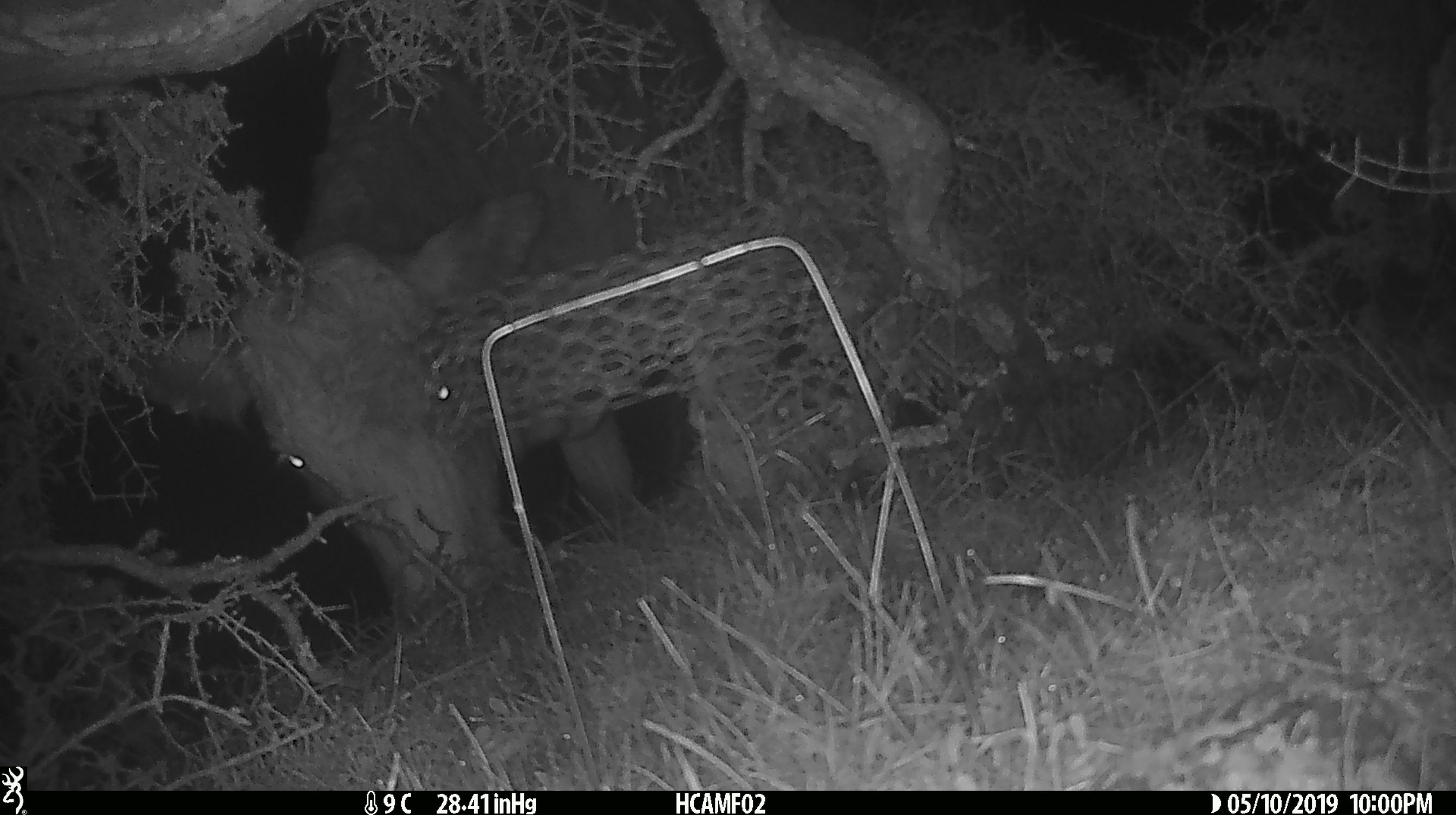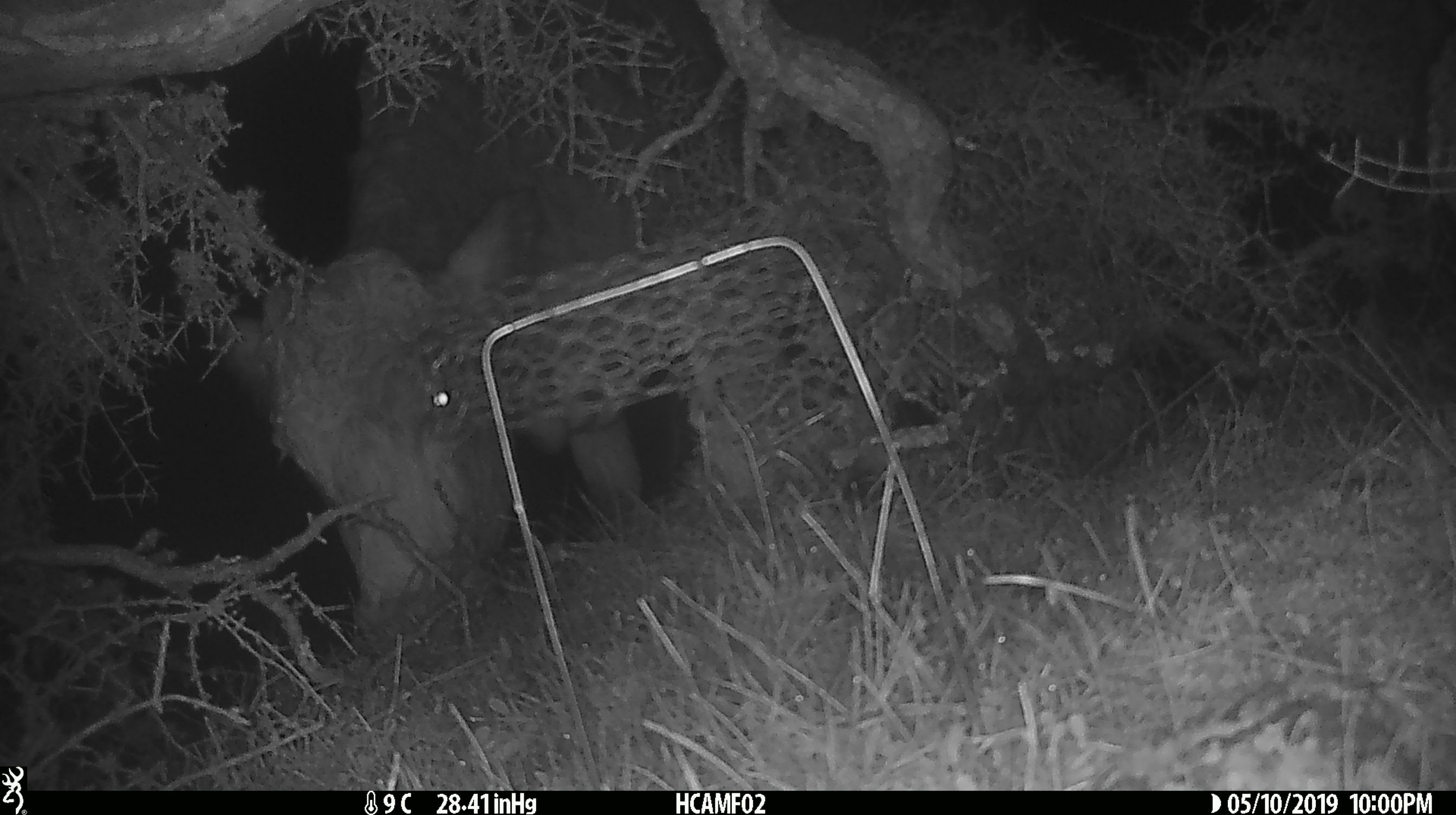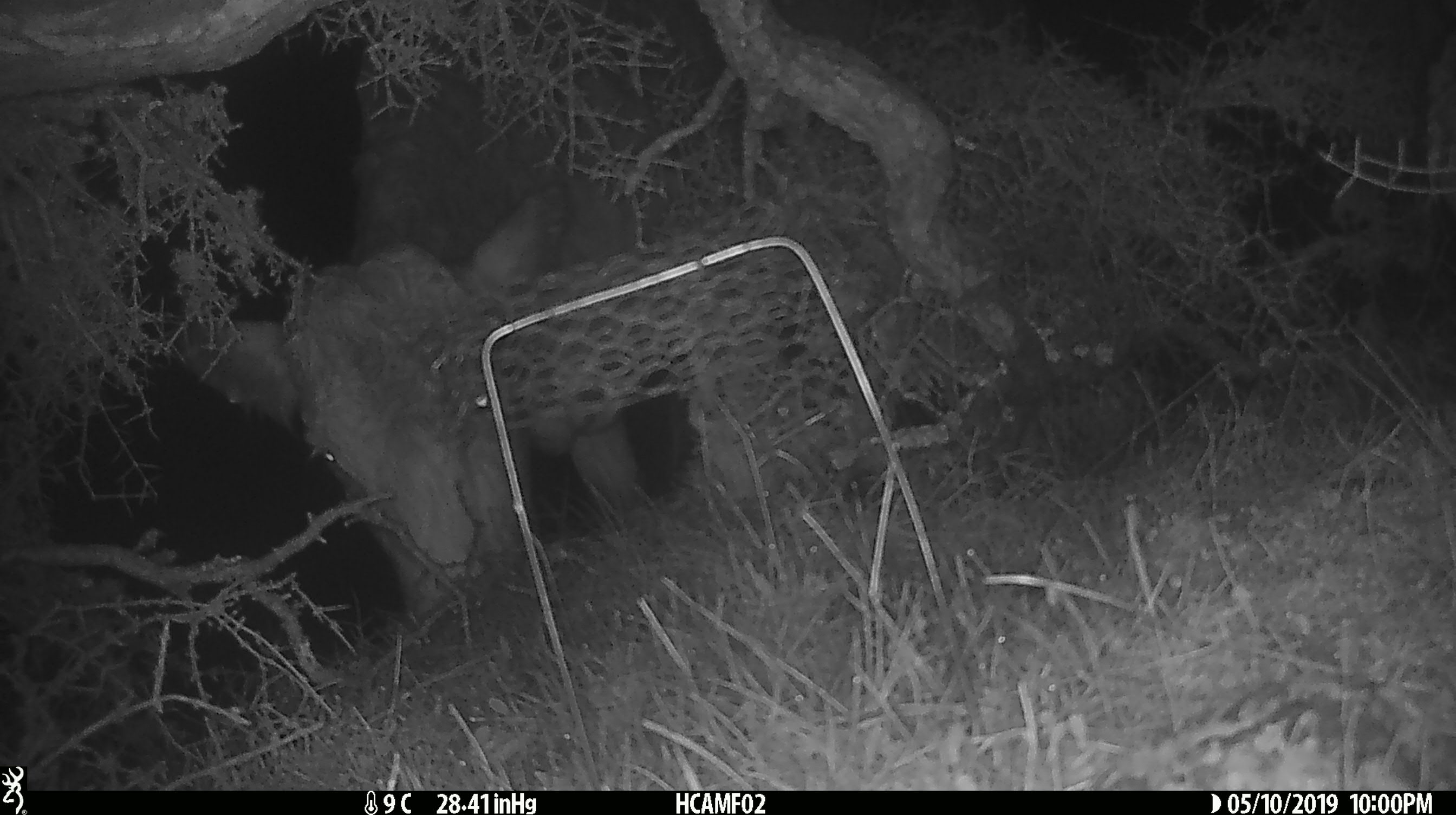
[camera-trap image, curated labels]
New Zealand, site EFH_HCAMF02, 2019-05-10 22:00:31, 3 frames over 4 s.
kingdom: Animalia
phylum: Chordata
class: Mammalia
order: Artiodactyla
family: Bovidae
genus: Bos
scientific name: Bos taurus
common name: domestic cow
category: cow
Cow (domestic cow) (Bos taurus).